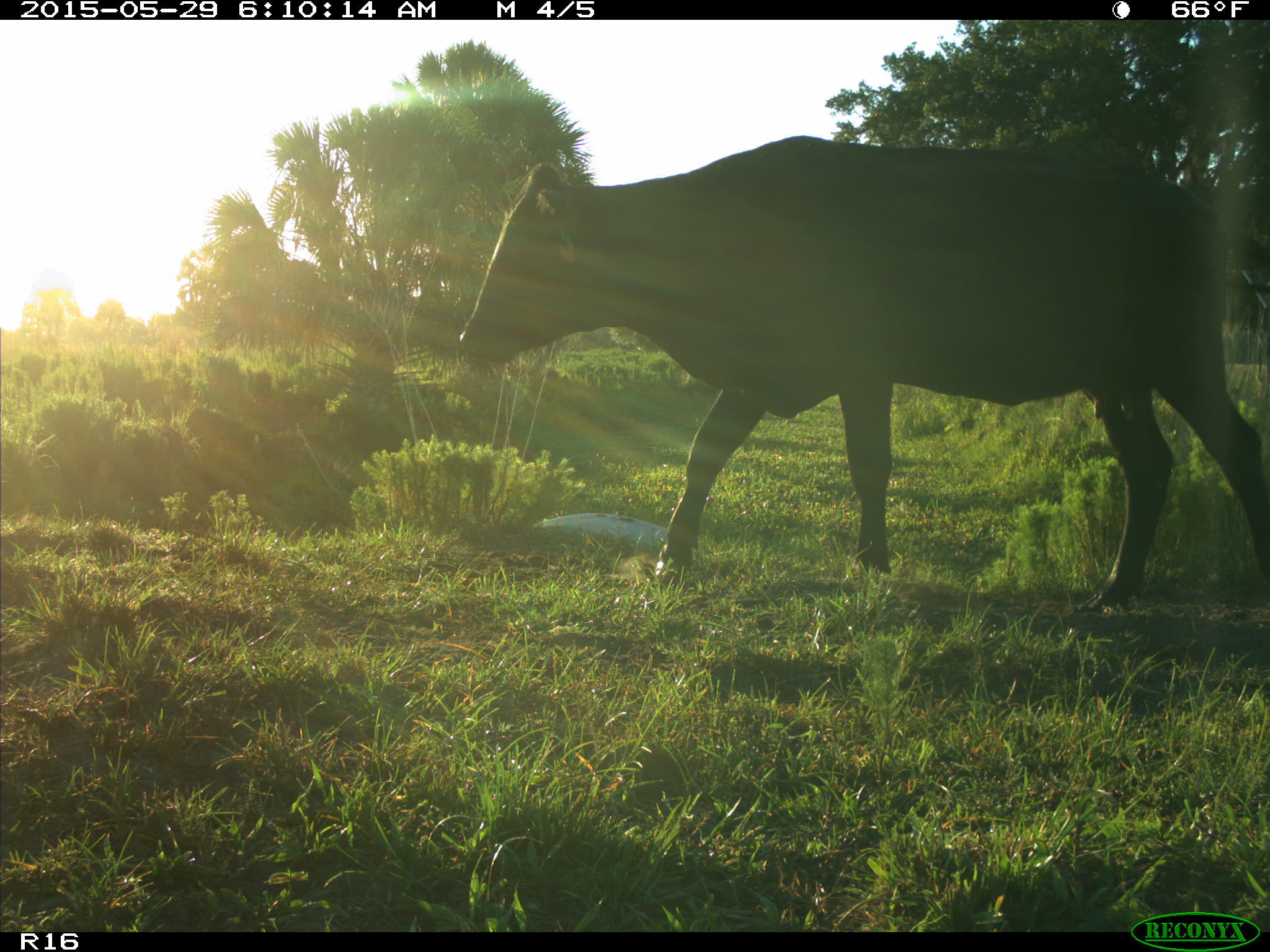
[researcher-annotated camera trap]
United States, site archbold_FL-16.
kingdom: Animalia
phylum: Chordata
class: Mammalia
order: Artiodactyla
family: Bovidae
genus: Bos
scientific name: Bos taurus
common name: domestic cow